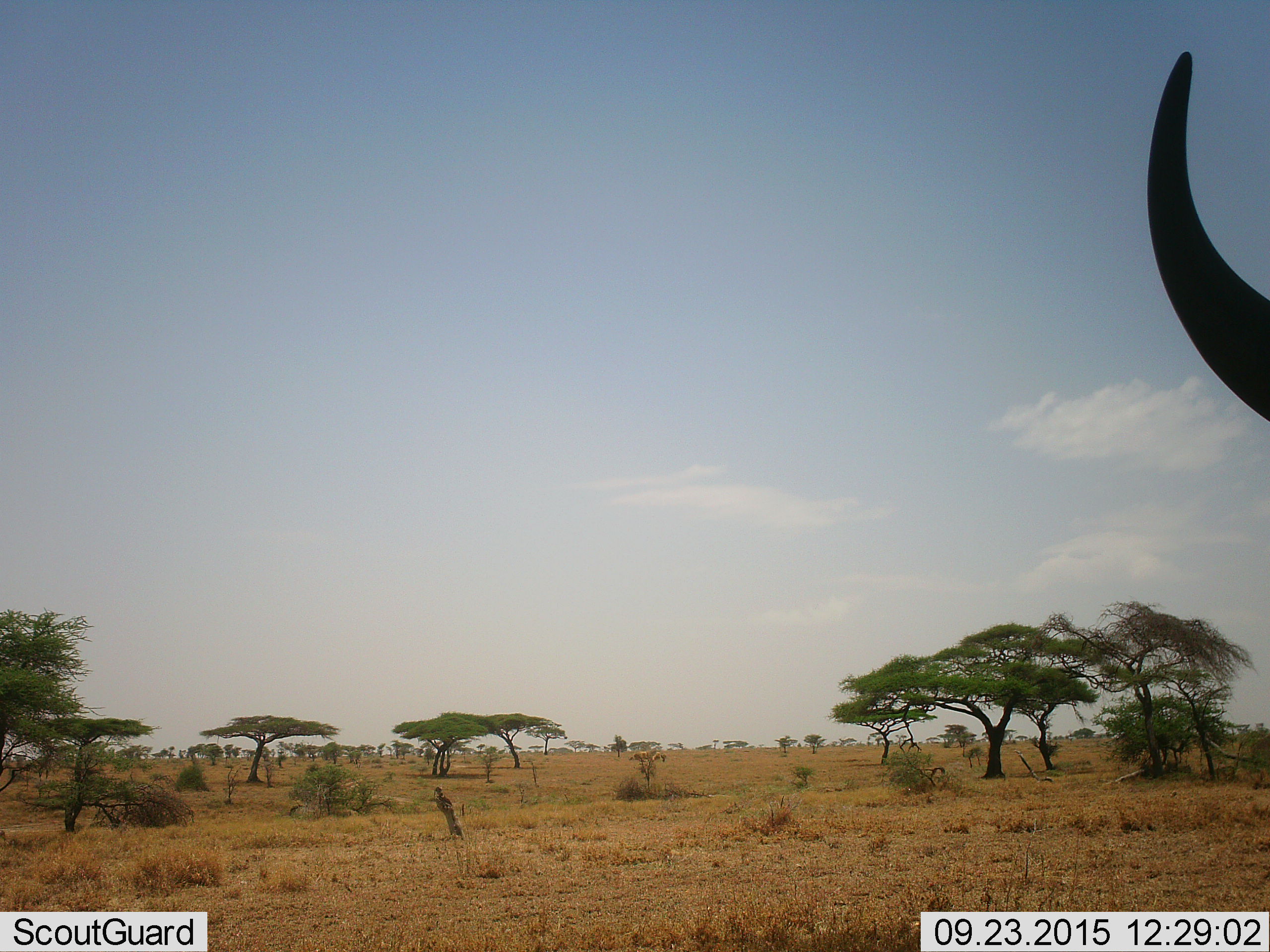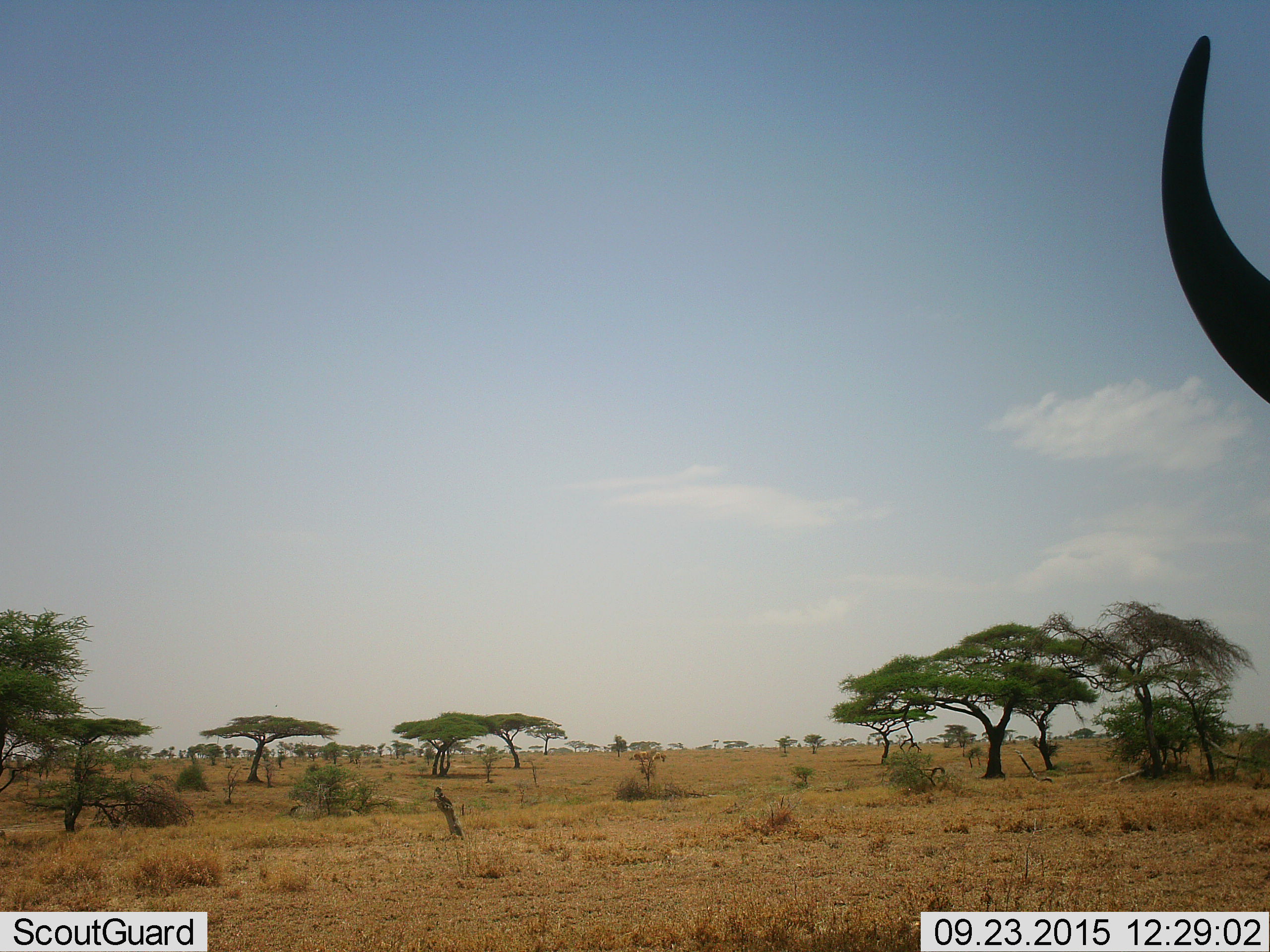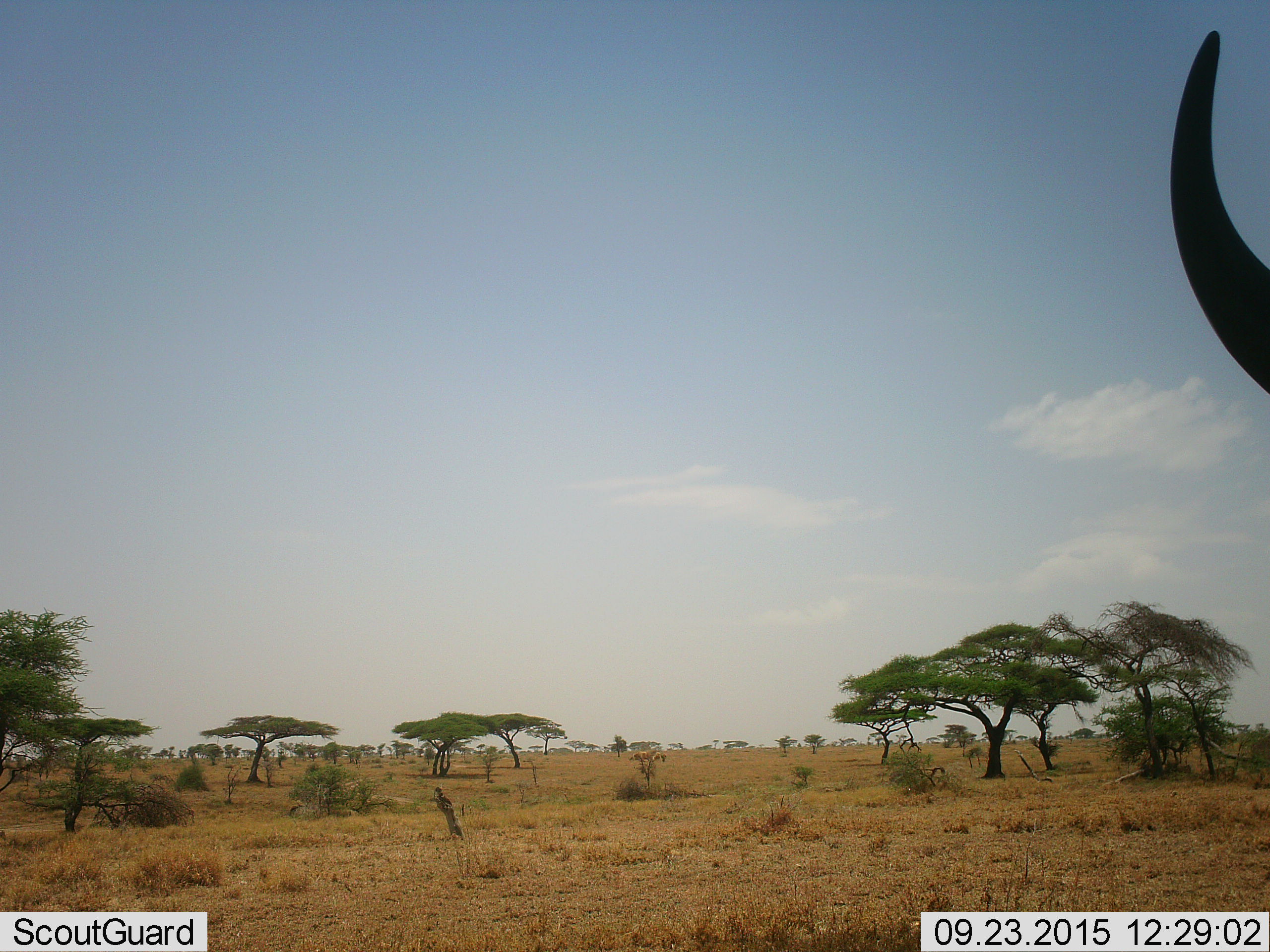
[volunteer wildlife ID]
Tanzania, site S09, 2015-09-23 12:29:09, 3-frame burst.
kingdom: Animalia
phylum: Chordata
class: Mammalia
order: Artiodactyla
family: Bovidae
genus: Connochaetes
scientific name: Connochaetes taurinus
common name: blue wildebeest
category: wildebeest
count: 1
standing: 100%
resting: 0%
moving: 0%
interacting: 0%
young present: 0%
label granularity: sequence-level